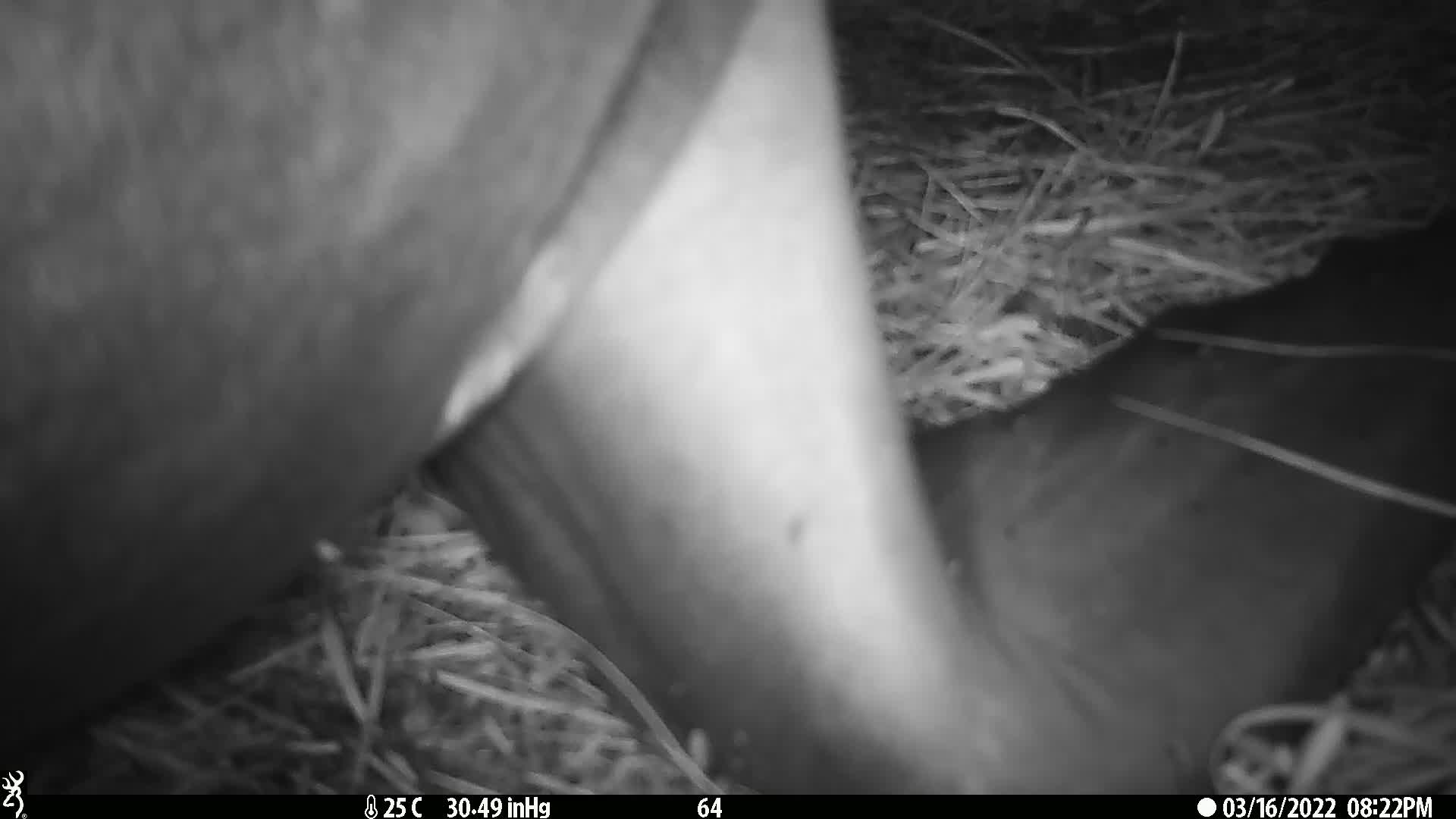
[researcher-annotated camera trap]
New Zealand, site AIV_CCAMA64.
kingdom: Animalia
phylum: Chordata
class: Mammalia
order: Carnivora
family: Otariidae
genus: Phocarctos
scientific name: Phocarctos hookeri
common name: new zealand sea lion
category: sealion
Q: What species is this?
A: Sealion (new zealand sea lion) (Phocarctos hookeri).